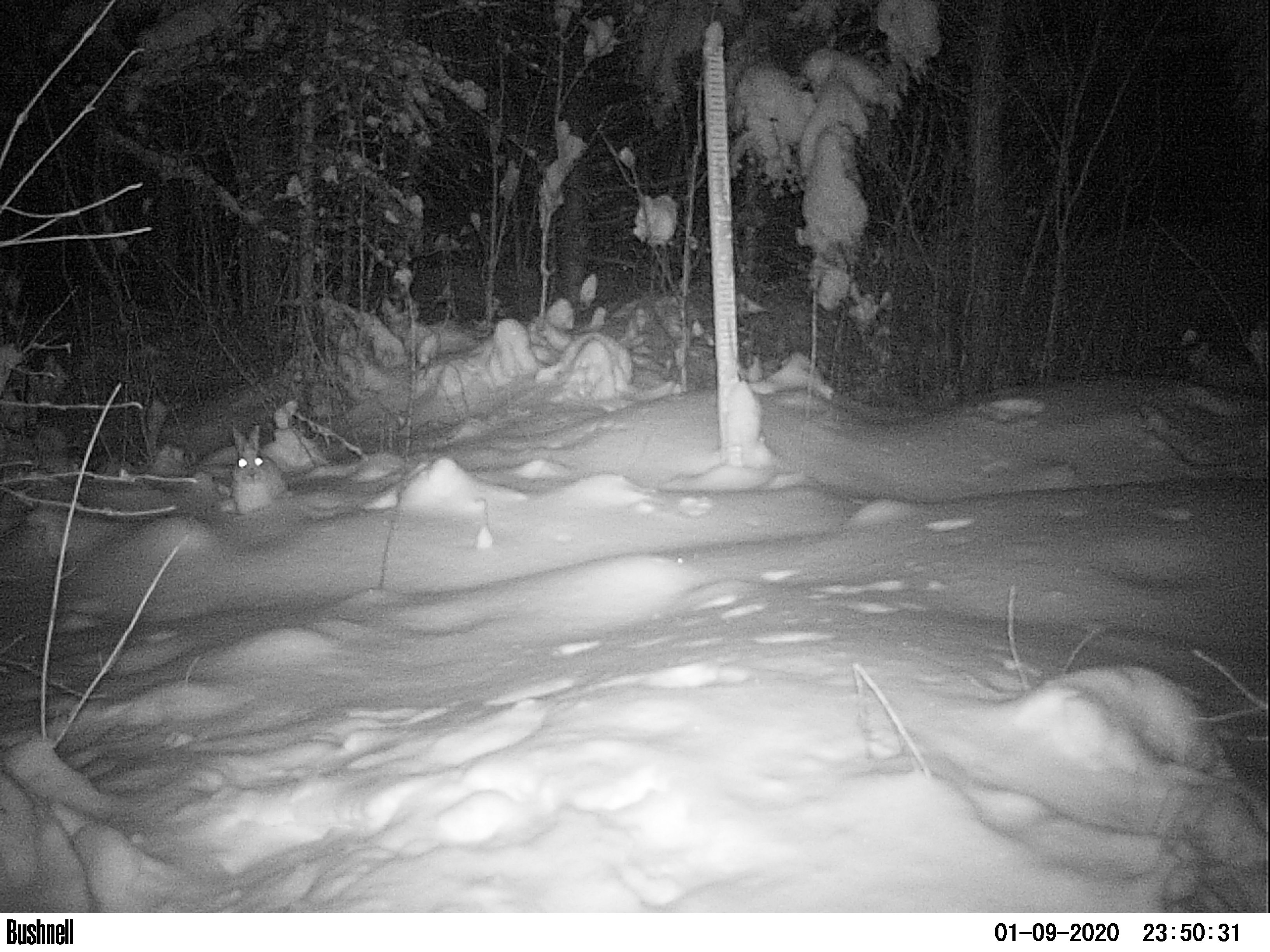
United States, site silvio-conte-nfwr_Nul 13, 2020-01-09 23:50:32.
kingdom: Animalia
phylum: Chordata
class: Mammalia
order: Lagomorpha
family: Leporidae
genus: Lepus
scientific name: Lepus americanus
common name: snowshoe hare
Snowshoe hare (Lepus americanus).